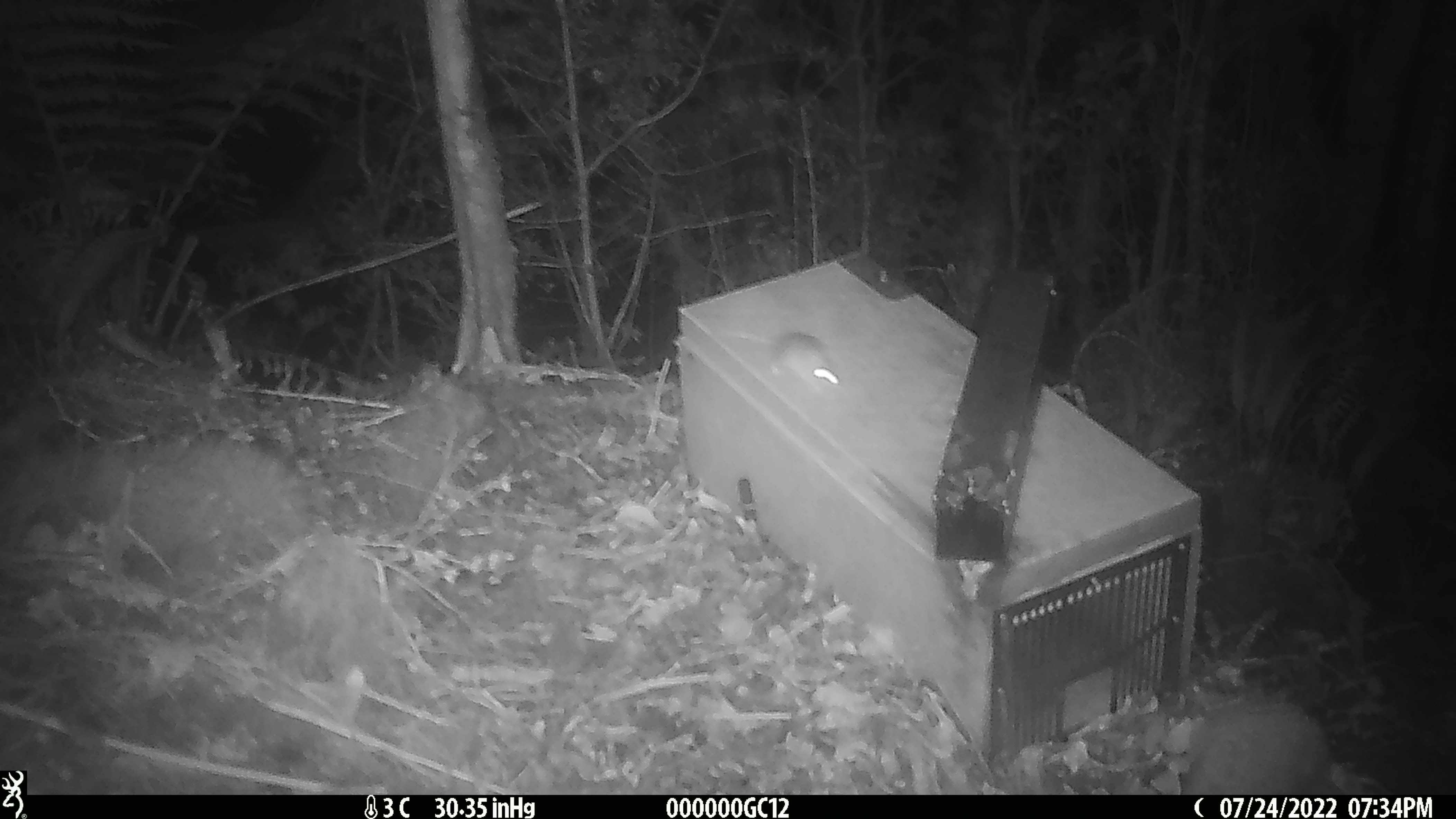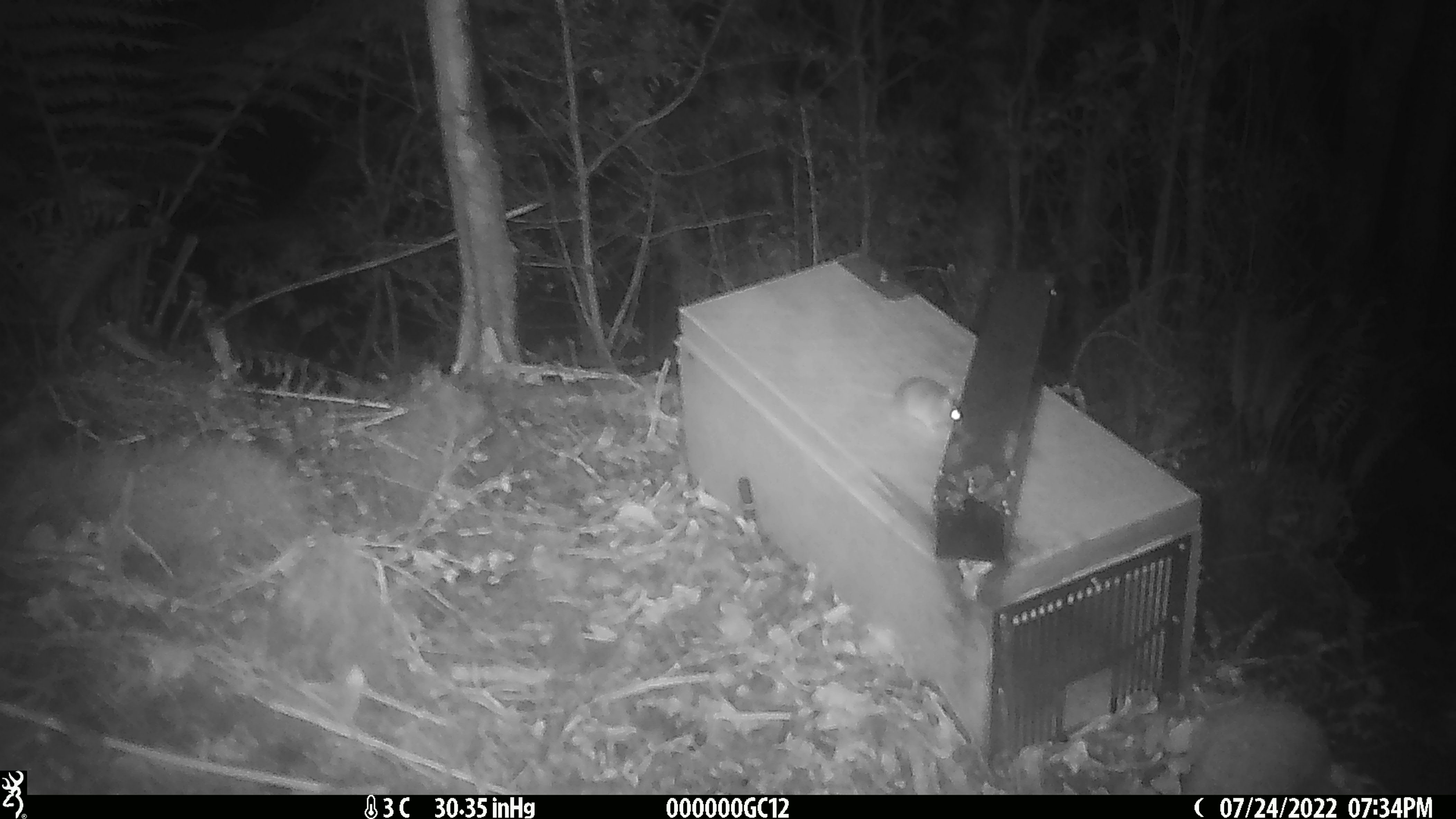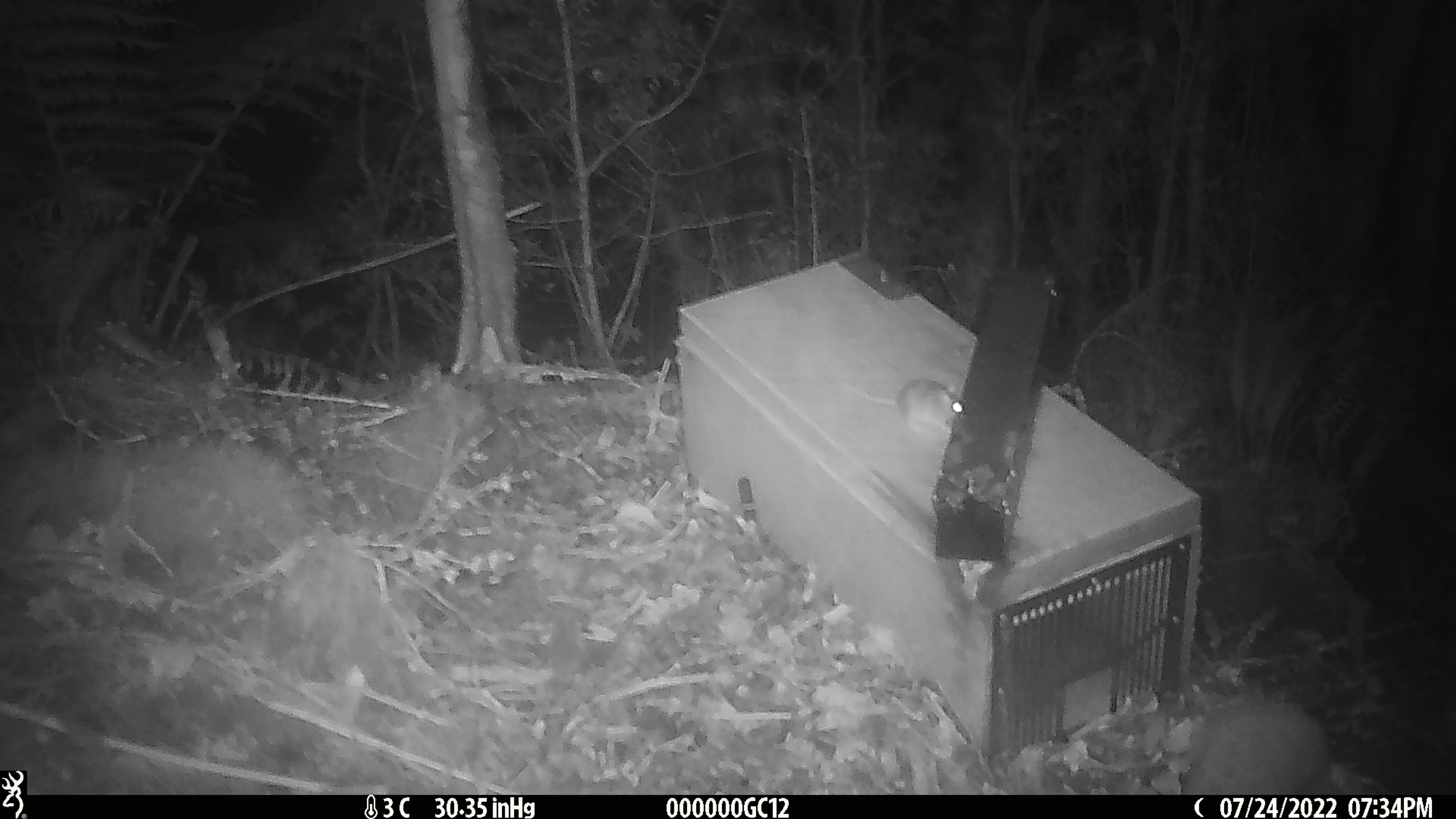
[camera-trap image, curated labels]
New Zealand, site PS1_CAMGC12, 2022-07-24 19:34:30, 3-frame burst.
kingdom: Animalia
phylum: Chordata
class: Mammalia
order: Rodentia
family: Muridae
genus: Mus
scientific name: Mus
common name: mouse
Mouse (Mus).